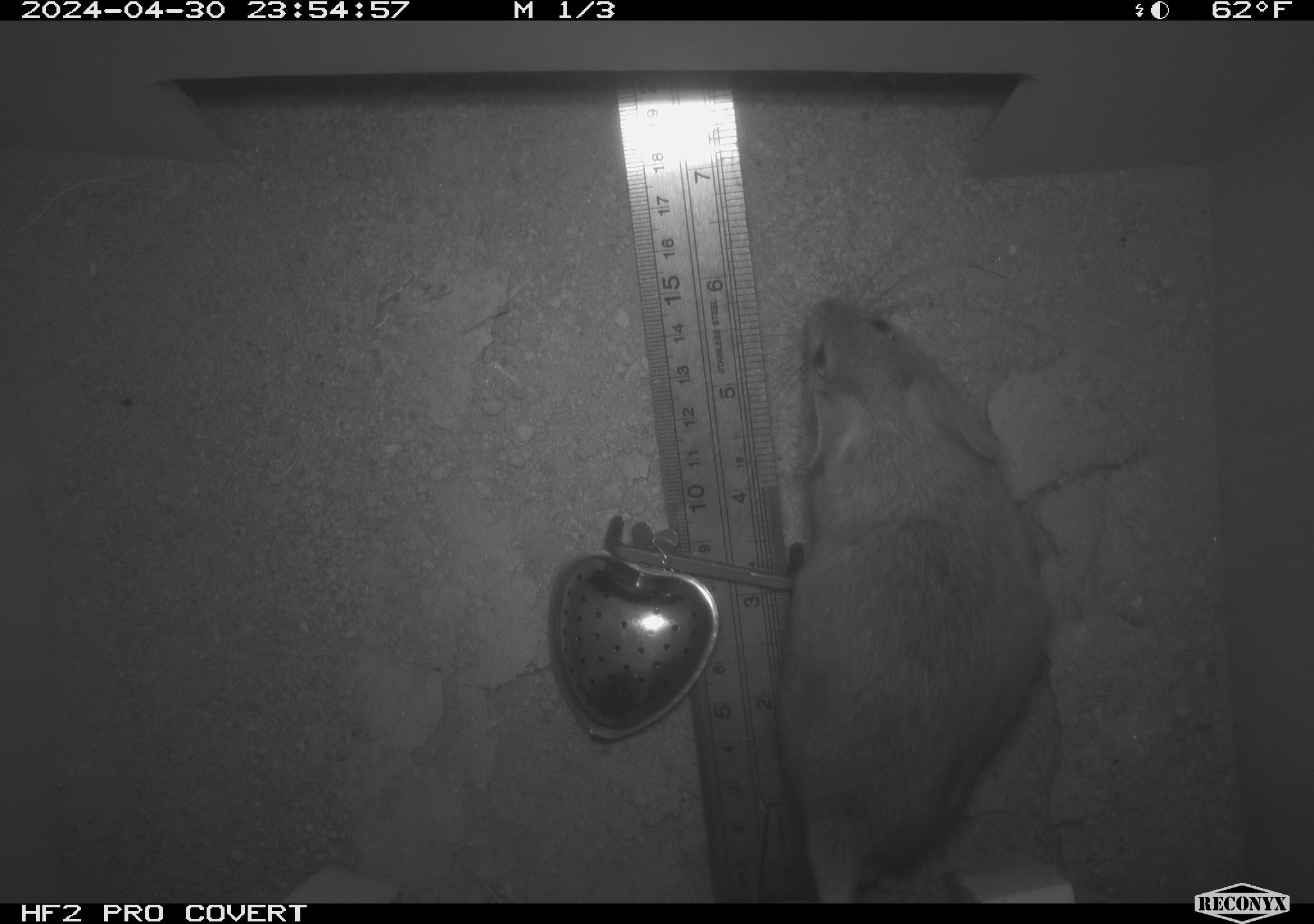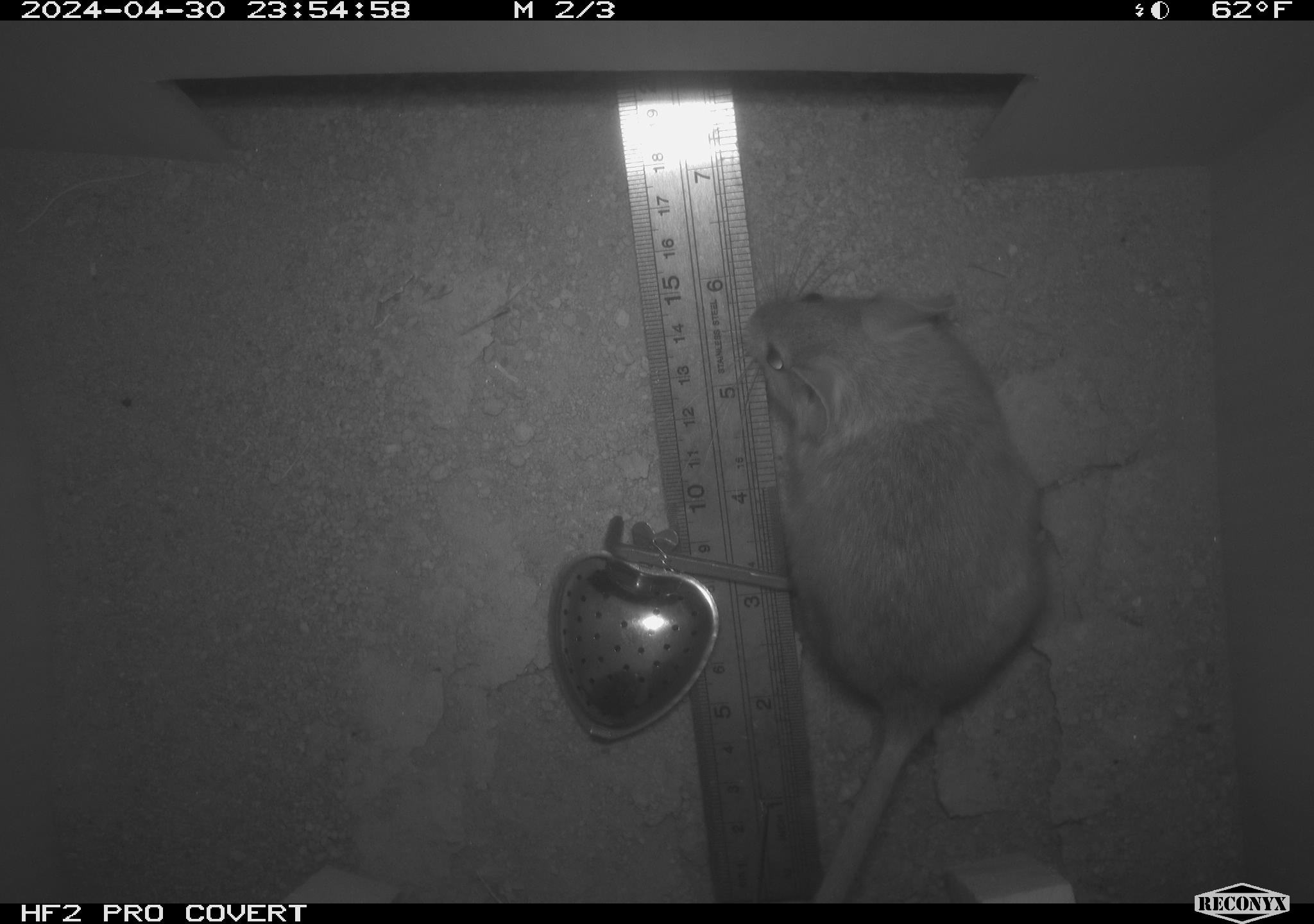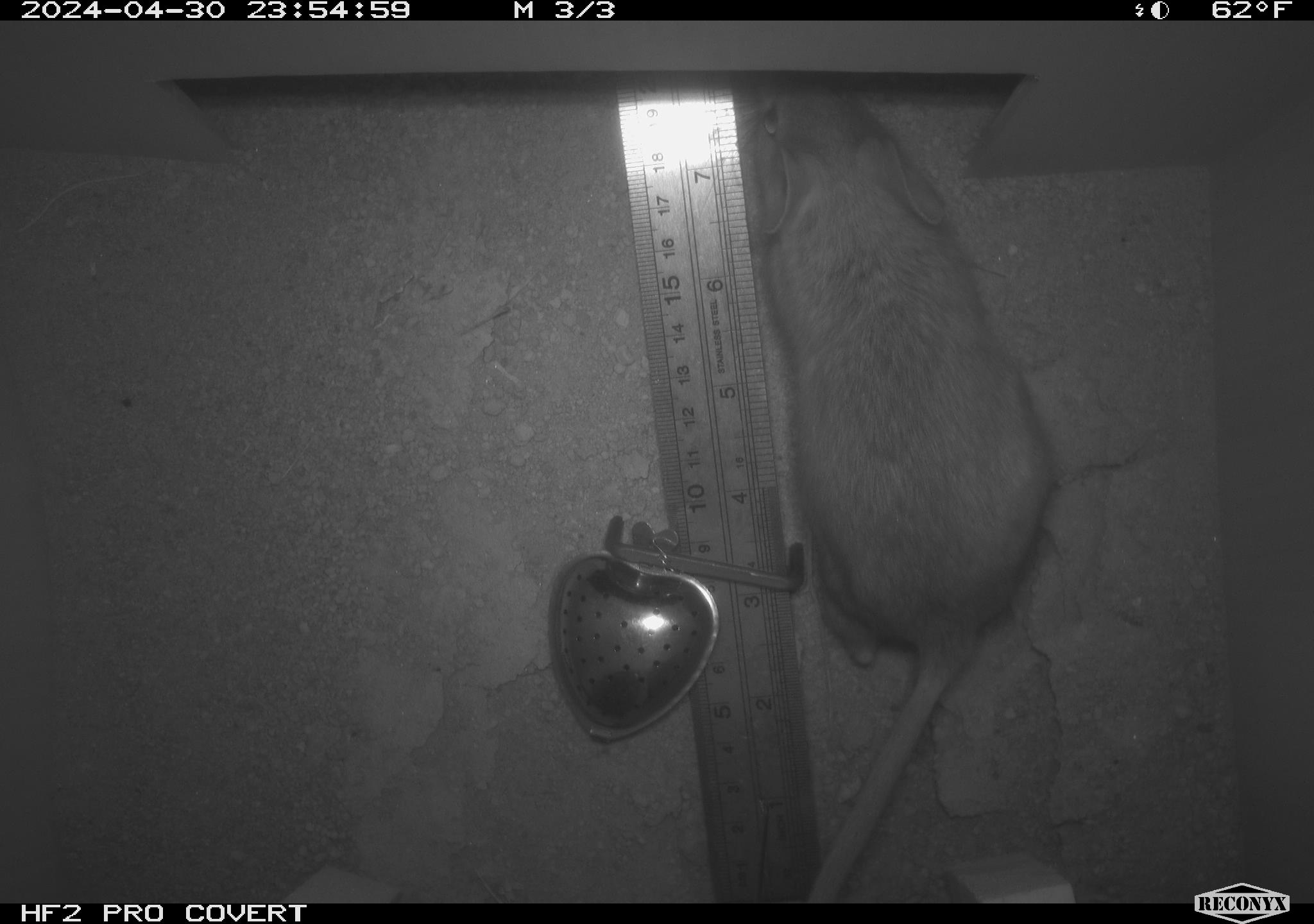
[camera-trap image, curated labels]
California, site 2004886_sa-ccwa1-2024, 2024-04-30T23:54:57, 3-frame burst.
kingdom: Animalia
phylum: Chordata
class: Mammalia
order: Rodentia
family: Cricetidae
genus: Neotoma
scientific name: Neotoma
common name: pack rat or woodrat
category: neotoma species